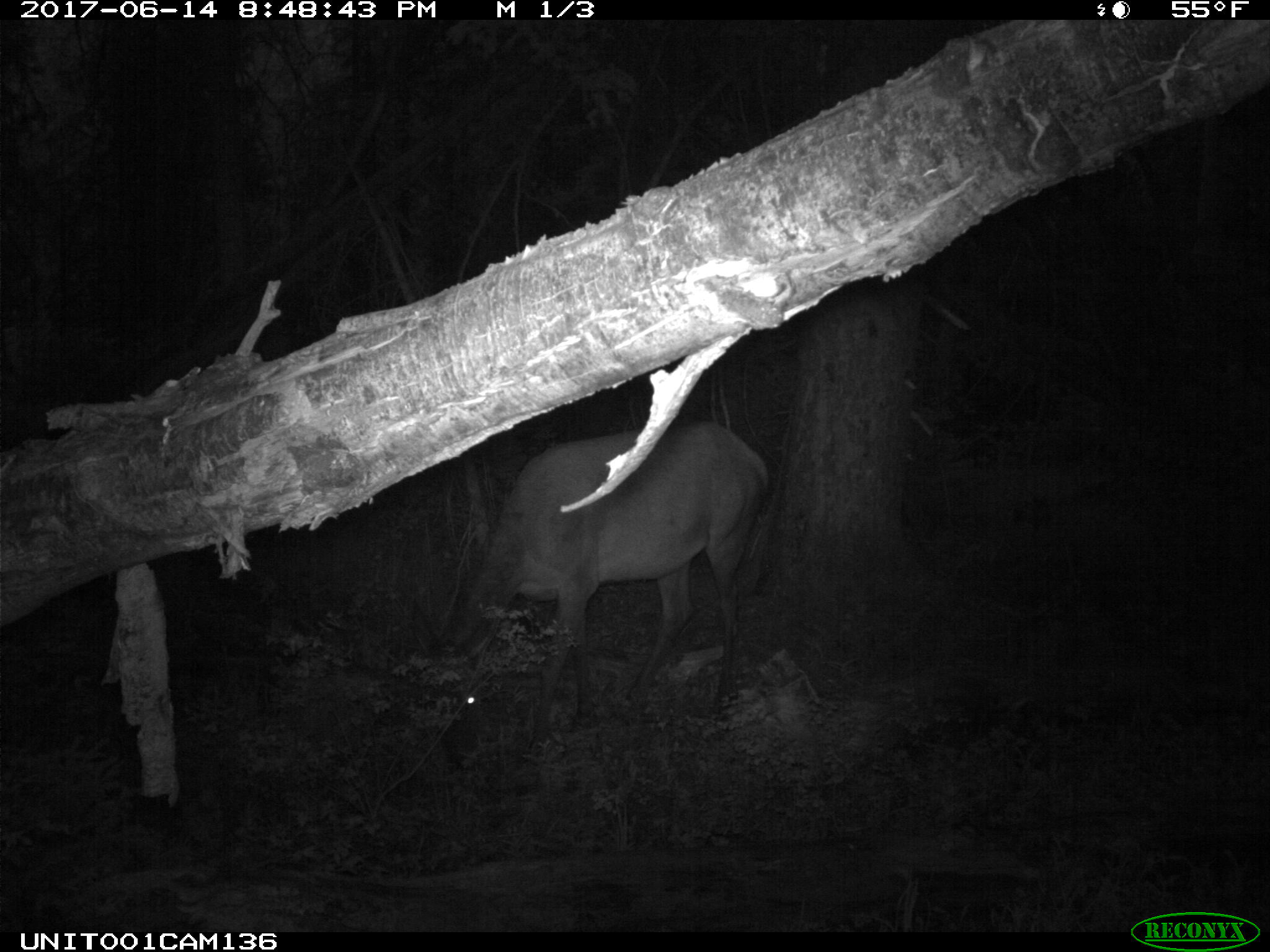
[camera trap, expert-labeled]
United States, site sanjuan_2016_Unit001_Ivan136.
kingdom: Animalia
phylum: Chordata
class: Mammalia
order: Artiodactyla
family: Cervidae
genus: Cervus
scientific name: Cervus elaphus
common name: red deer